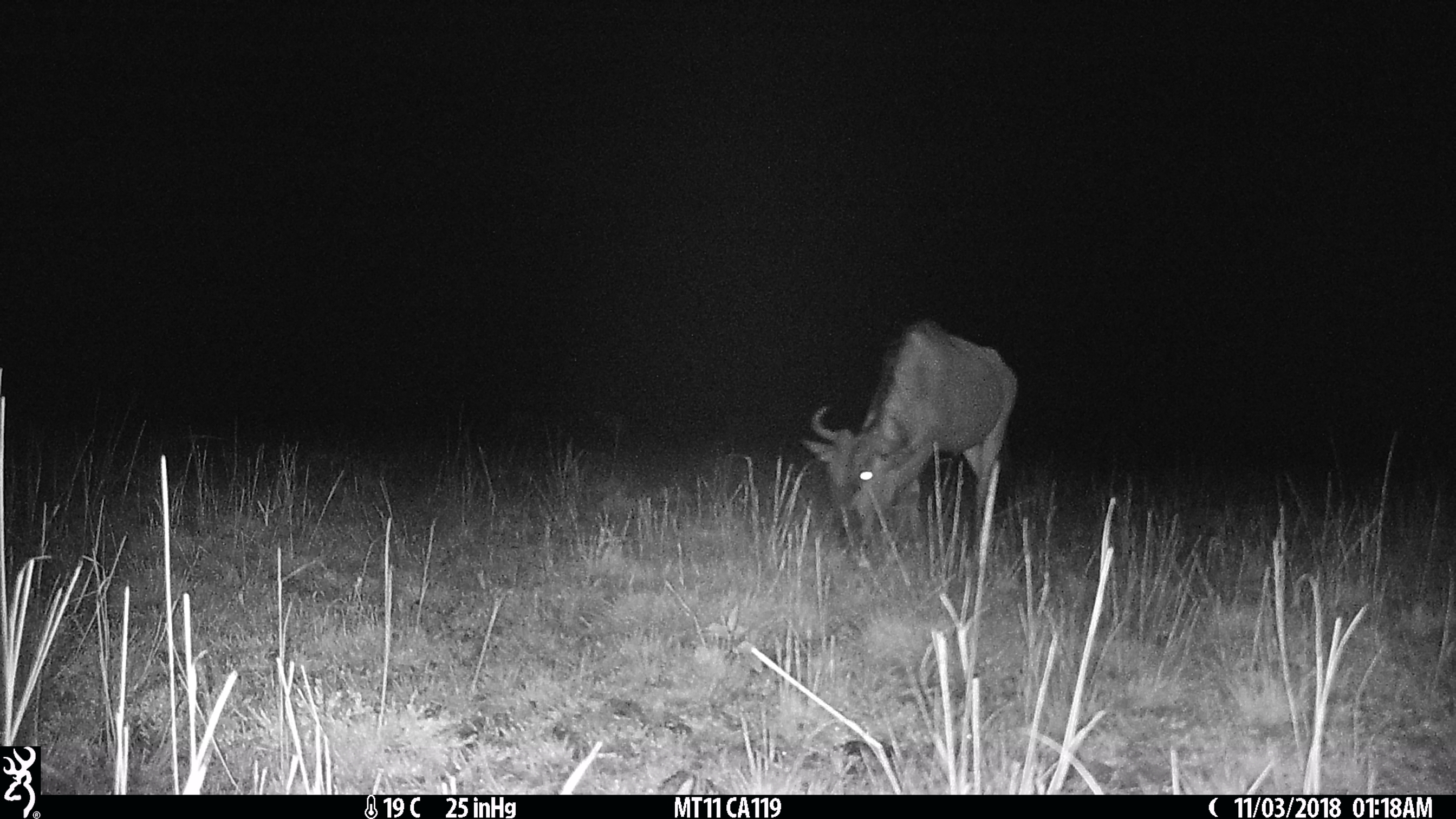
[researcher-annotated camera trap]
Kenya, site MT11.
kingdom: Animalia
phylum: Chordata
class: Mammalia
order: Artiodactyla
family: Bovidae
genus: Connochaetes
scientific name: Connochaetes taurinus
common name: blue wildebeest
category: wildebeest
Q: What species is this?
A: Wildebeest (blue wildebeest) (Connochaetes taurinus).